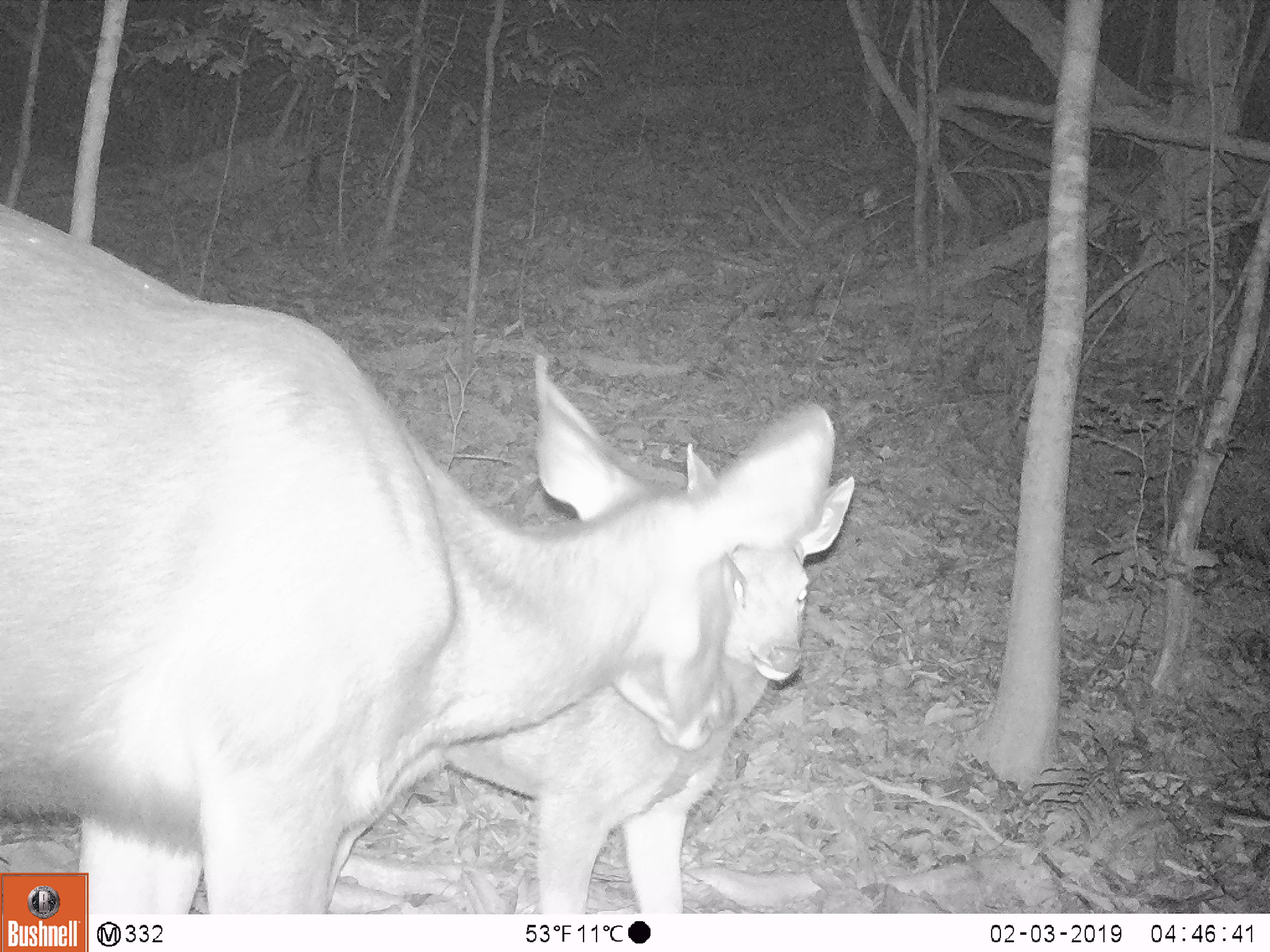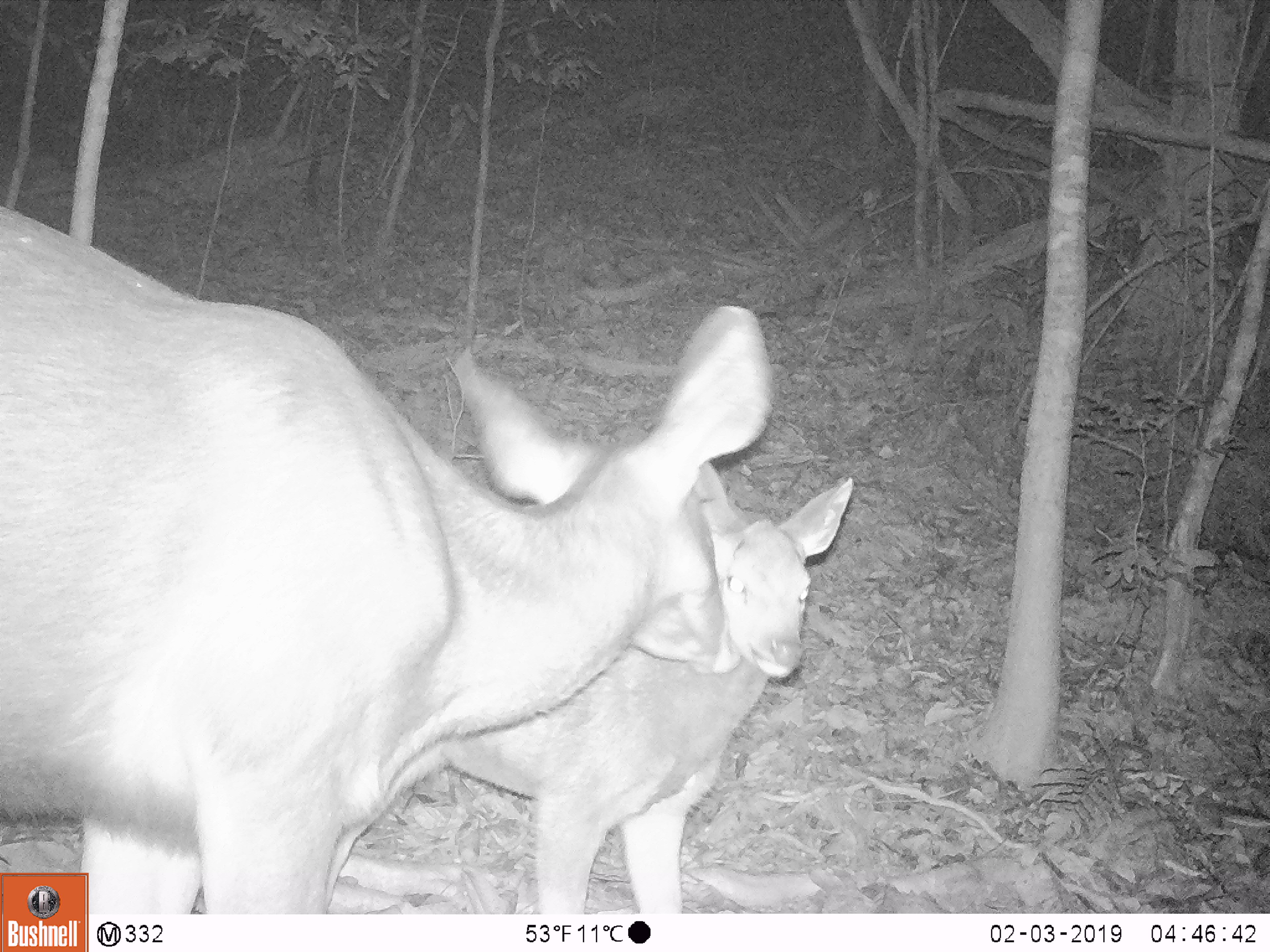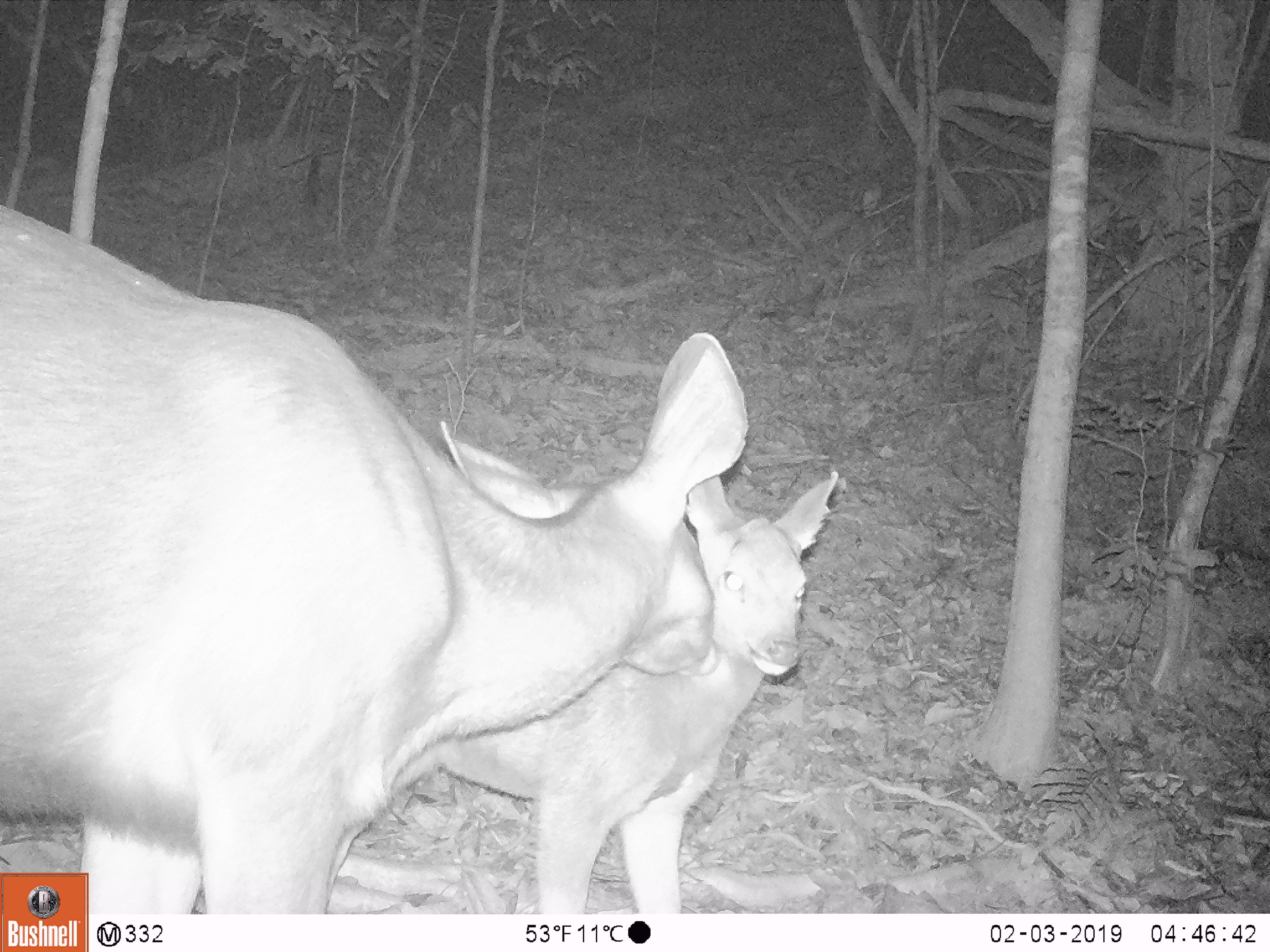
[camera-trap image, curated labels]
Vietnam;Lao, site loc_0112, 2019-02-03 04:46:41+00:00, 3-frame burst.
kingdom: Animalia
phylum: Chordata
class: Mammalia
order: Artiodactyla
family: Cervidae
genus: Rusa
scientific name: Rusa unicolor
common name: sambar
Sambar (Rusa unicolor). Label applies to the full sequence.